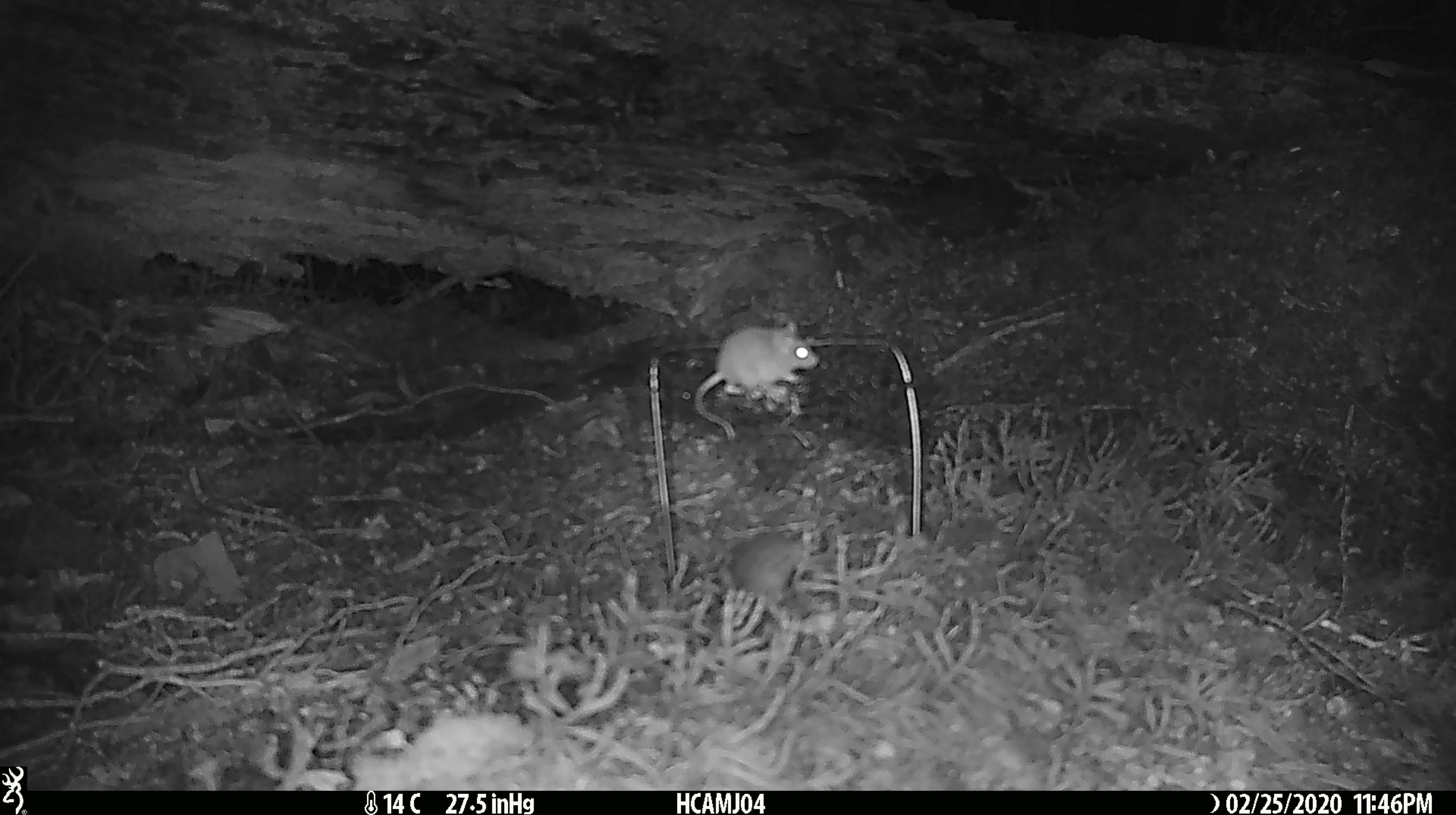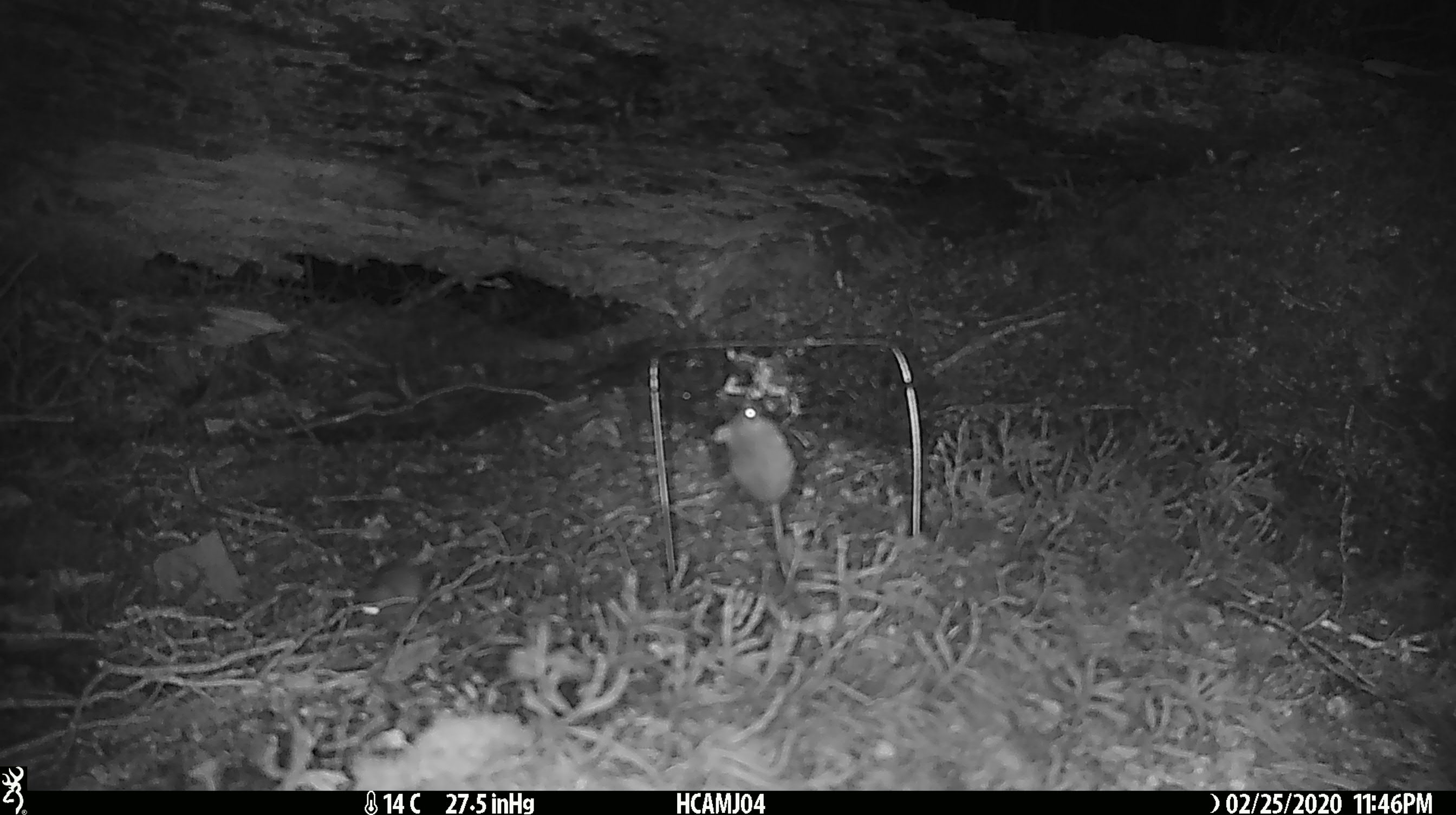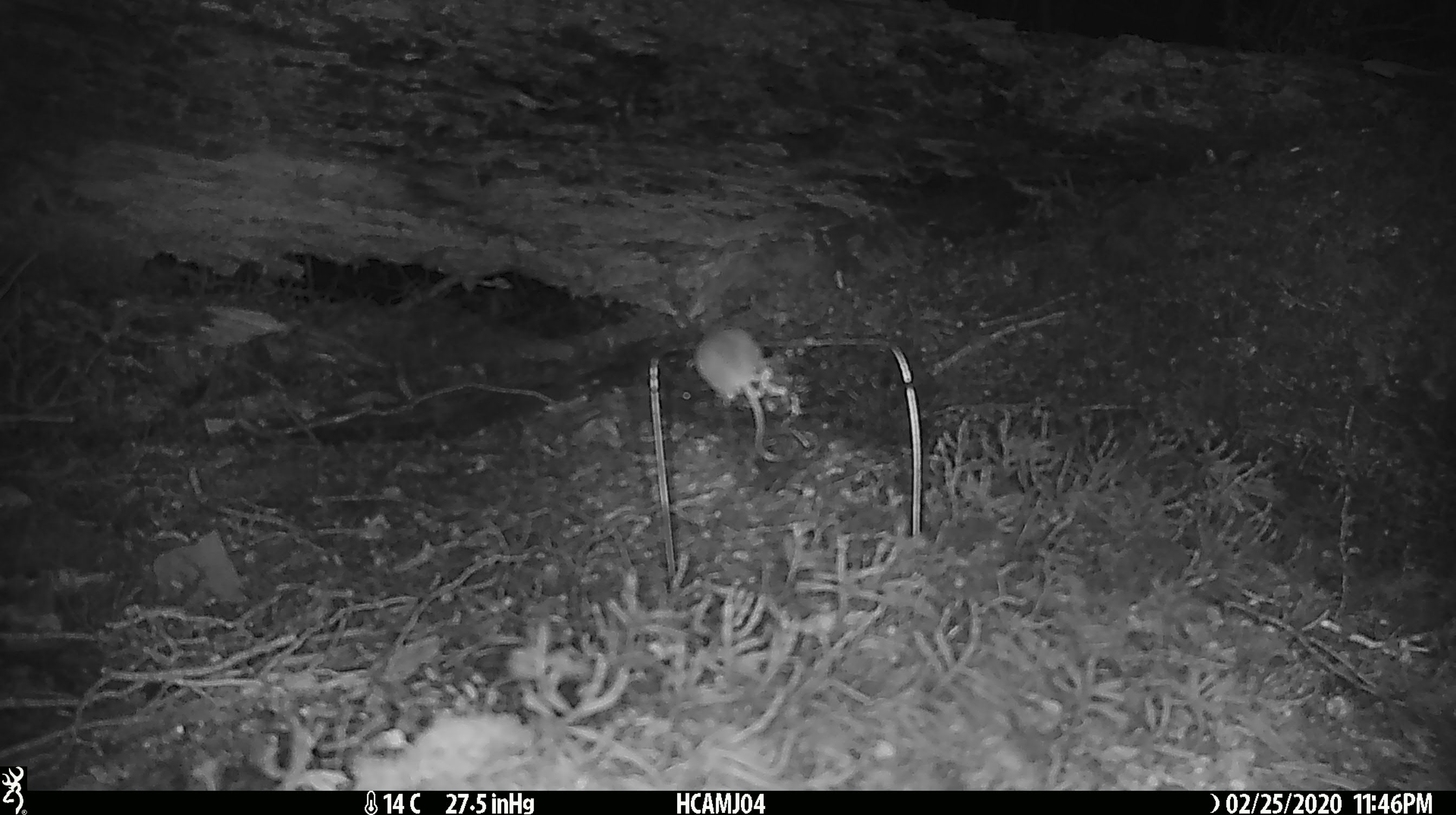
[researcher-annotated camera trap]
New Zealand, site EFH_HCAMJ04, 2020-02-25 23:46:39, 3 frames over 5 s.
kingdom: Animalia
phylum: Chordata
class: Mammalia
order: Rodentia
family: Muridae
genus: Mus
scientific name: Mus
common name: mouse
Mouse (Mus).